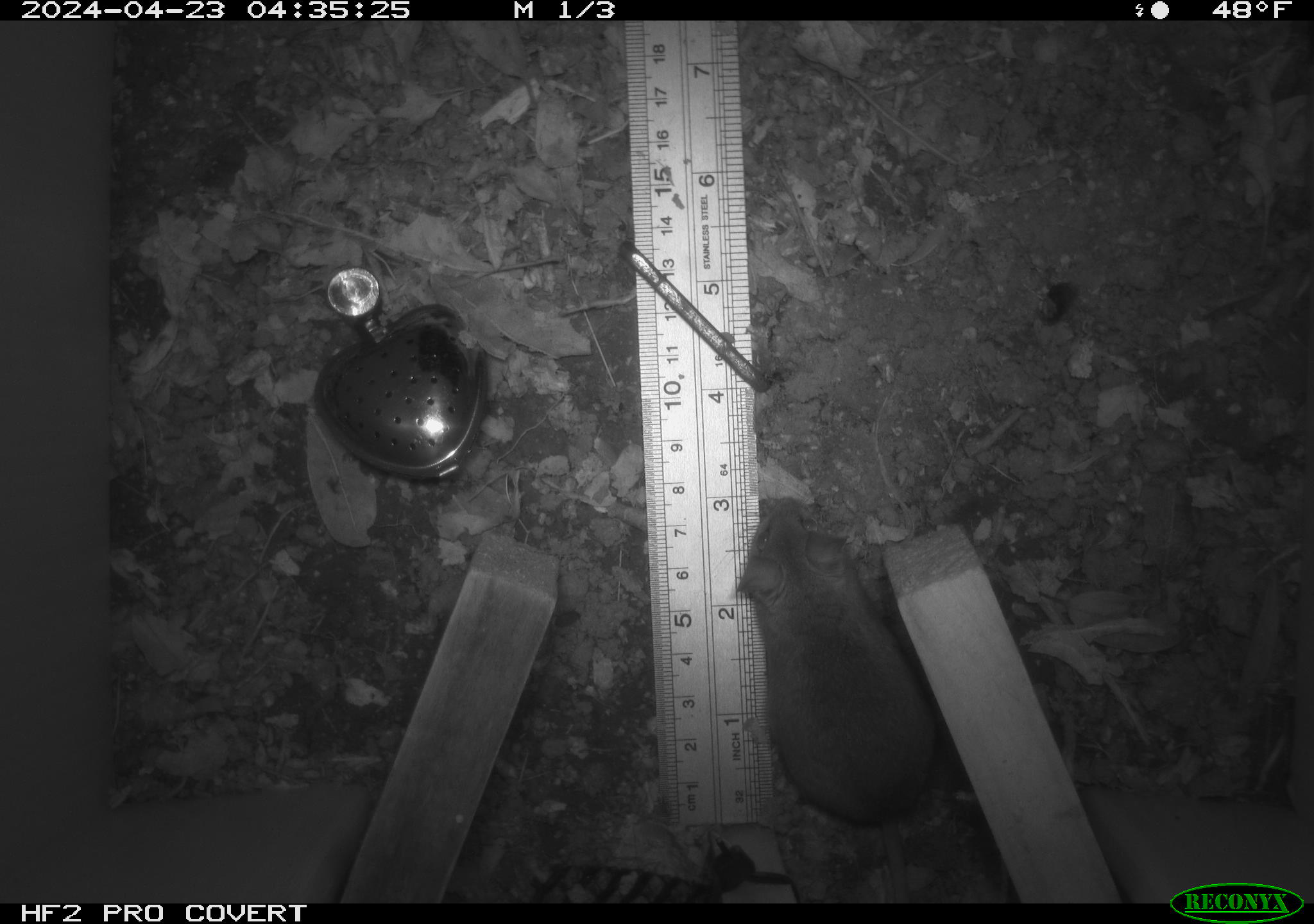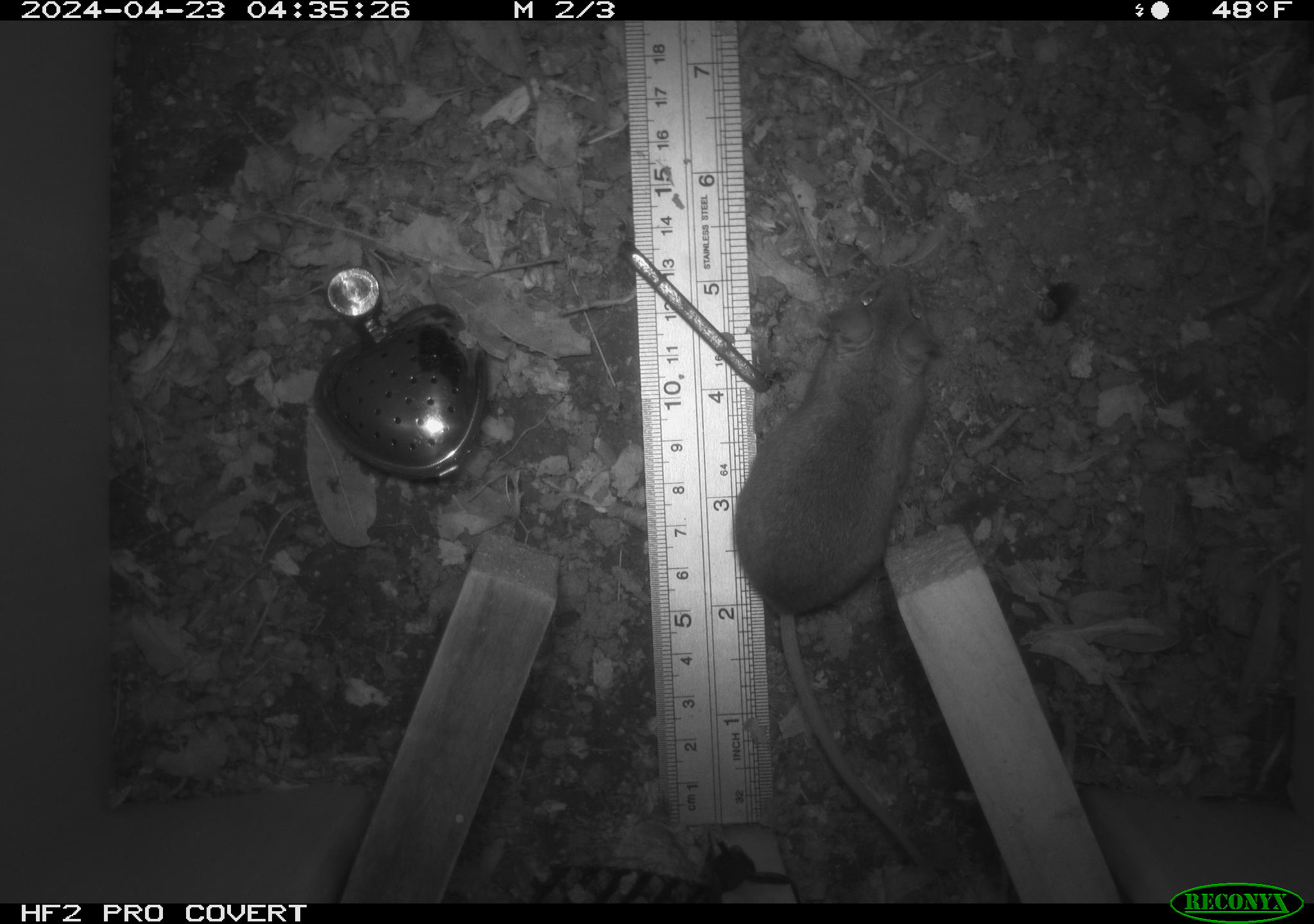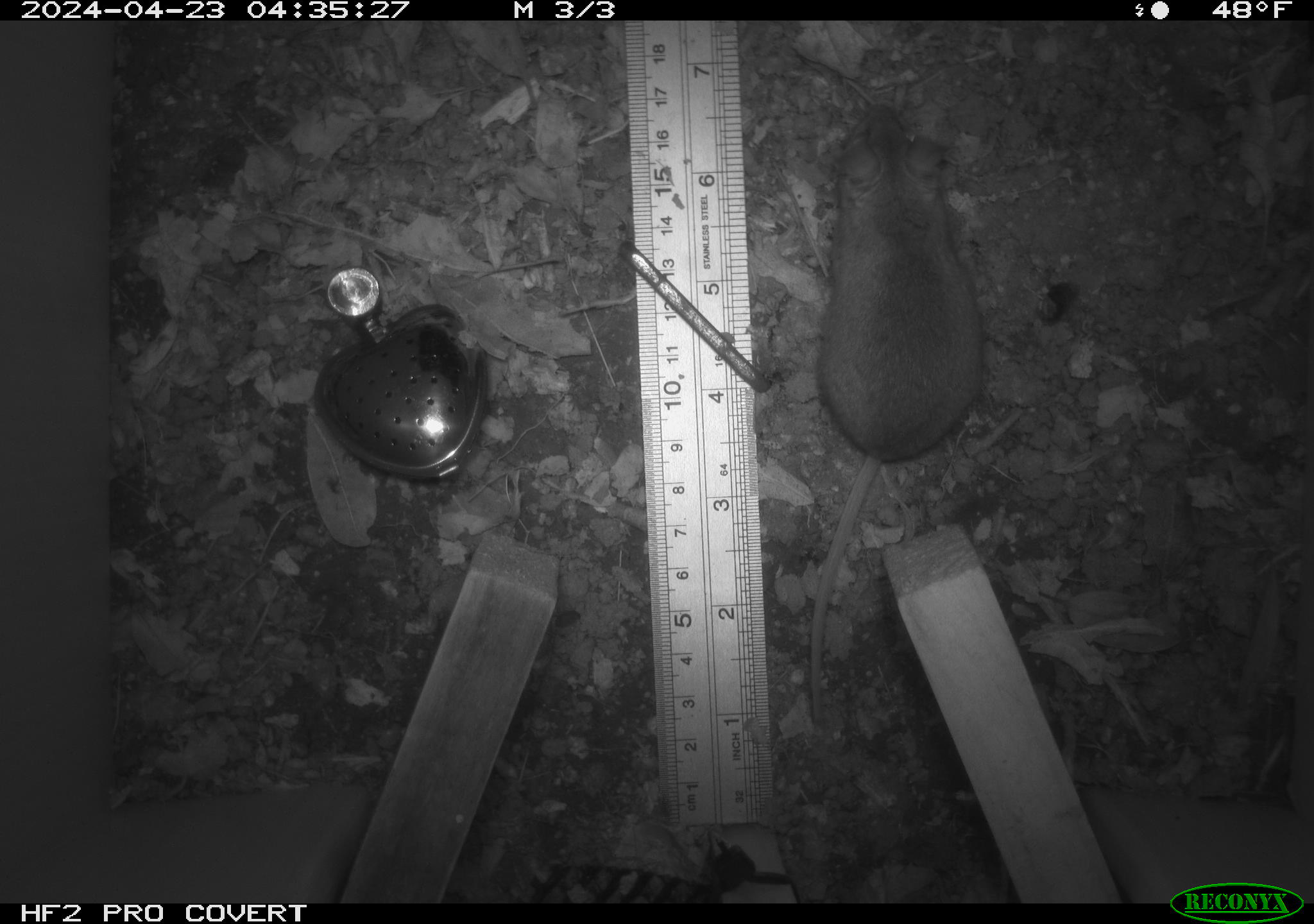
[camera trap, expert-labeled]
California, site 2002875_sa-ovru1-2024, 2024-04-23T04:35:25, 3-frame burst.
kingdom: Animalia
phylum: Chordata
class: Mammalia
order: Rodentia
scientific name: Rodentia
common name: rodent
Rodent (Rodentia).